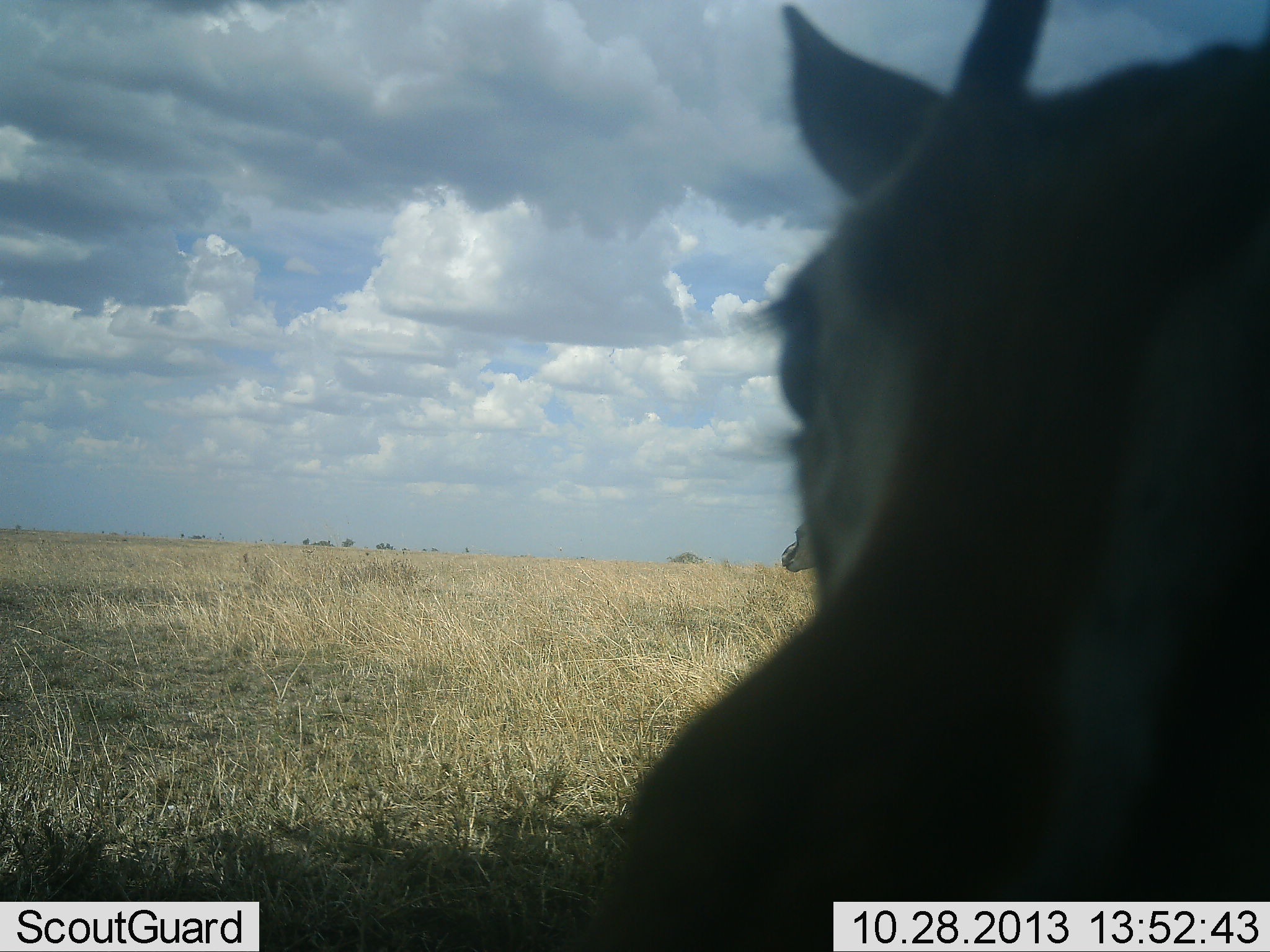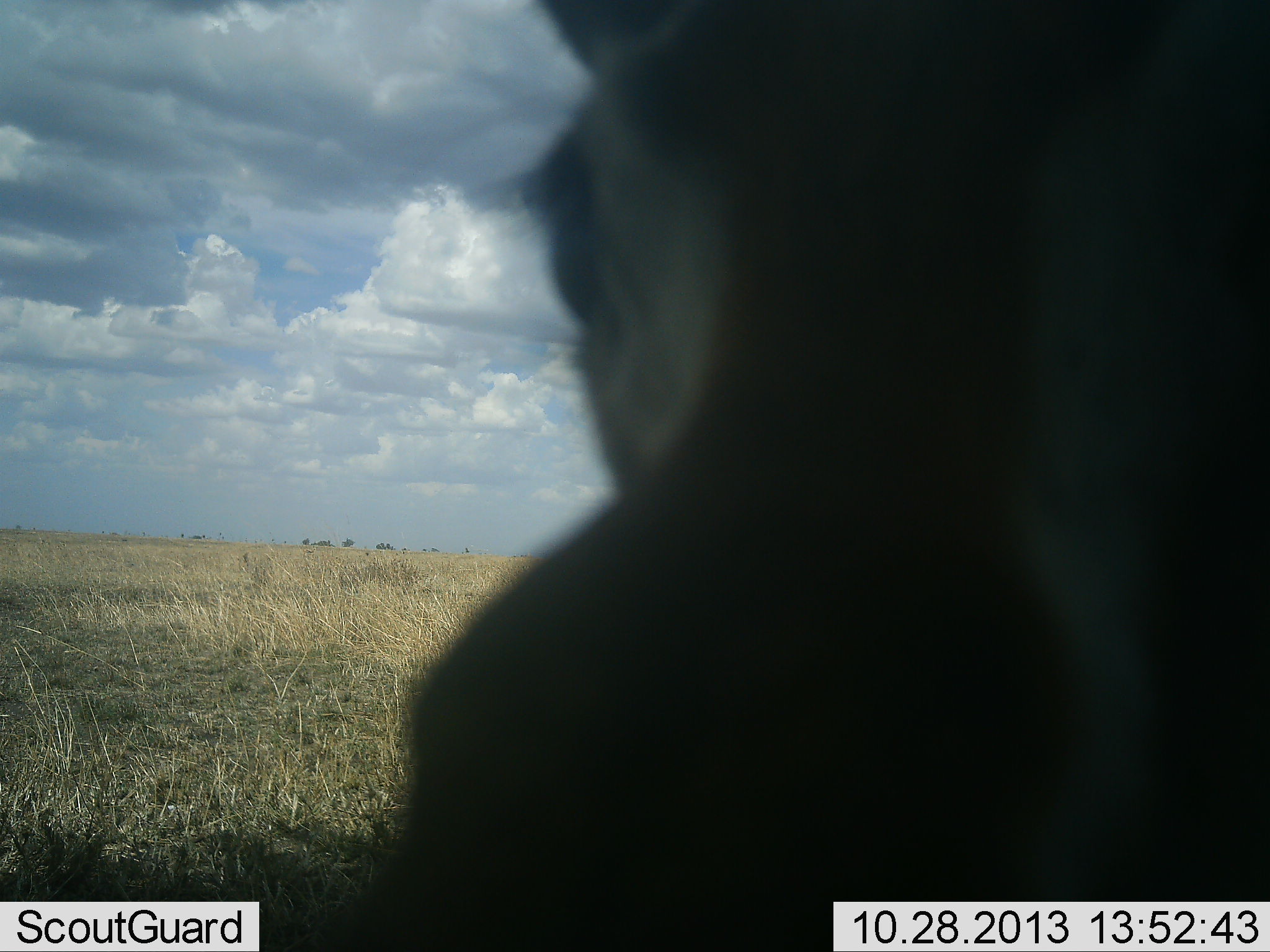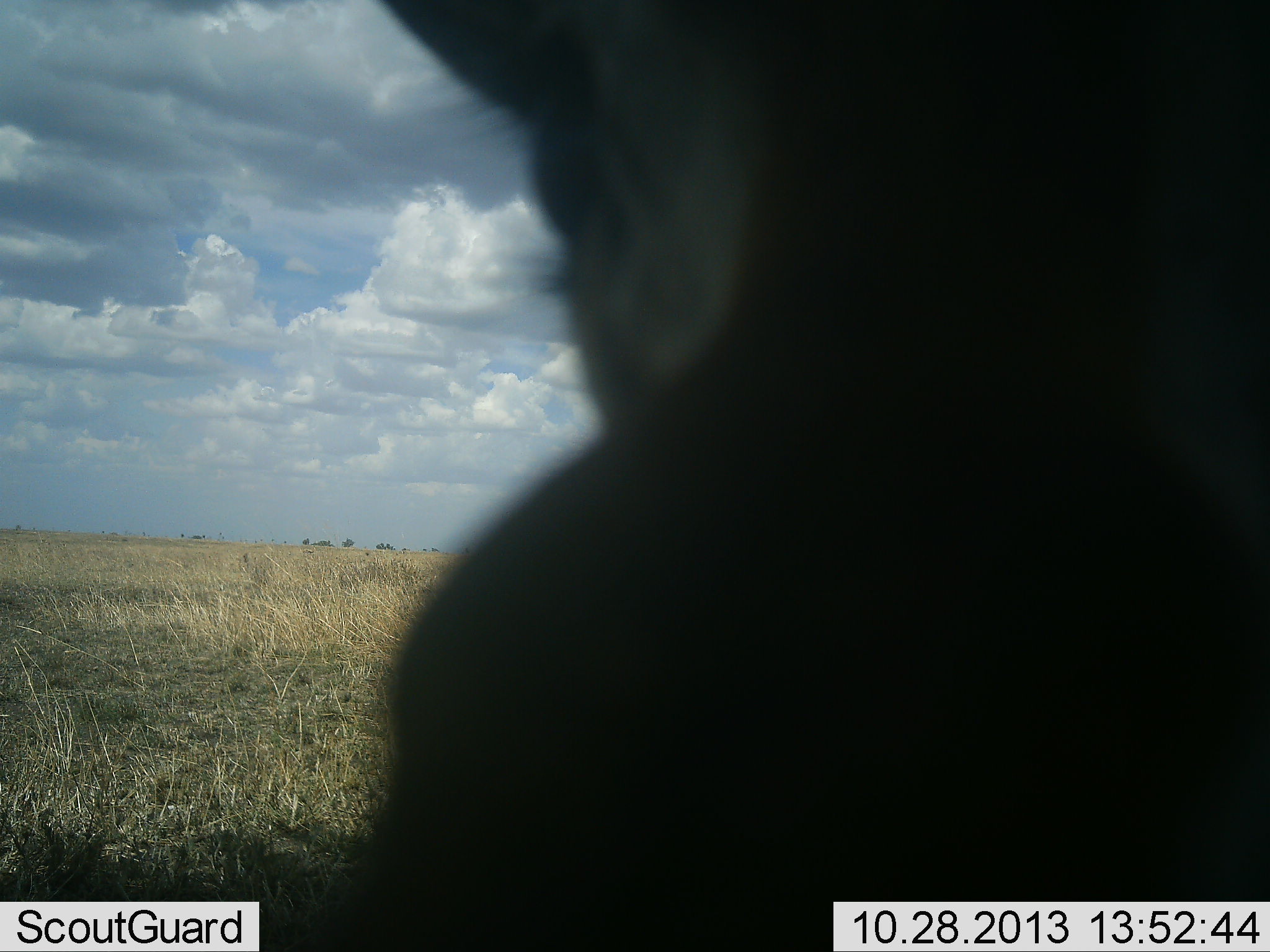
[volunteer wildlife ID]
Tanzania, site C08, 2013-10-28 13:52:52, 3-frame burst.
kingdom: Animalia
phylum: Chordata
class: Mammalia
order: Artiodactyla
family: Bovidae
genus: Eudorcas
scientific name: Eudorcas thomsonii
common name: thomson's gazelle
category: gazellethomsons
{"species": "gazellethomsons (thomson's gazelle) (Eudorcas thomsonii)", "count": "1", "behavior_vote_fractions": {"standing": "62%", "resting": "0%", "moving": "33%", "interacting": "19%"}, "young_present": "0%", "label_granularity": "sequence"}